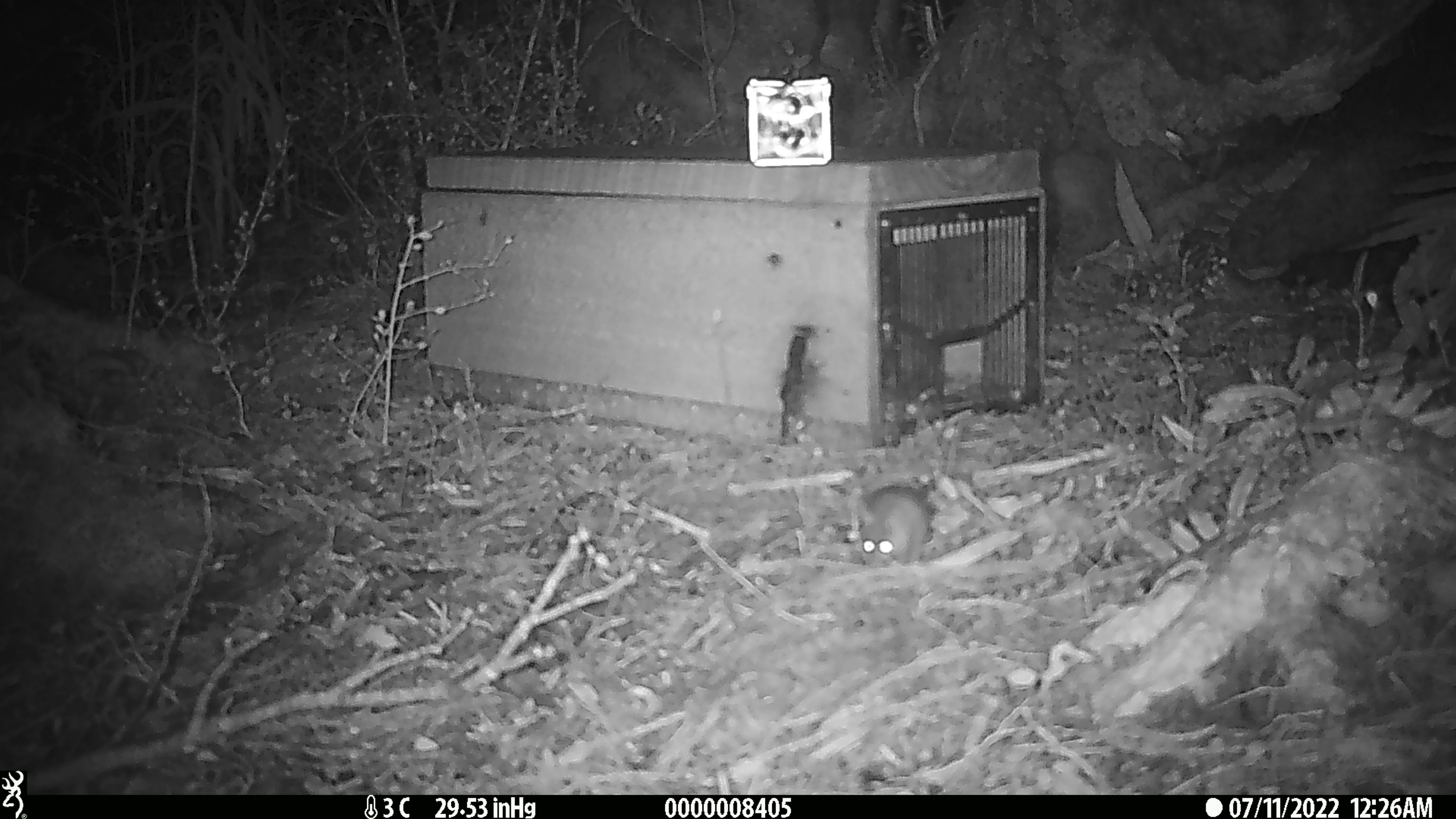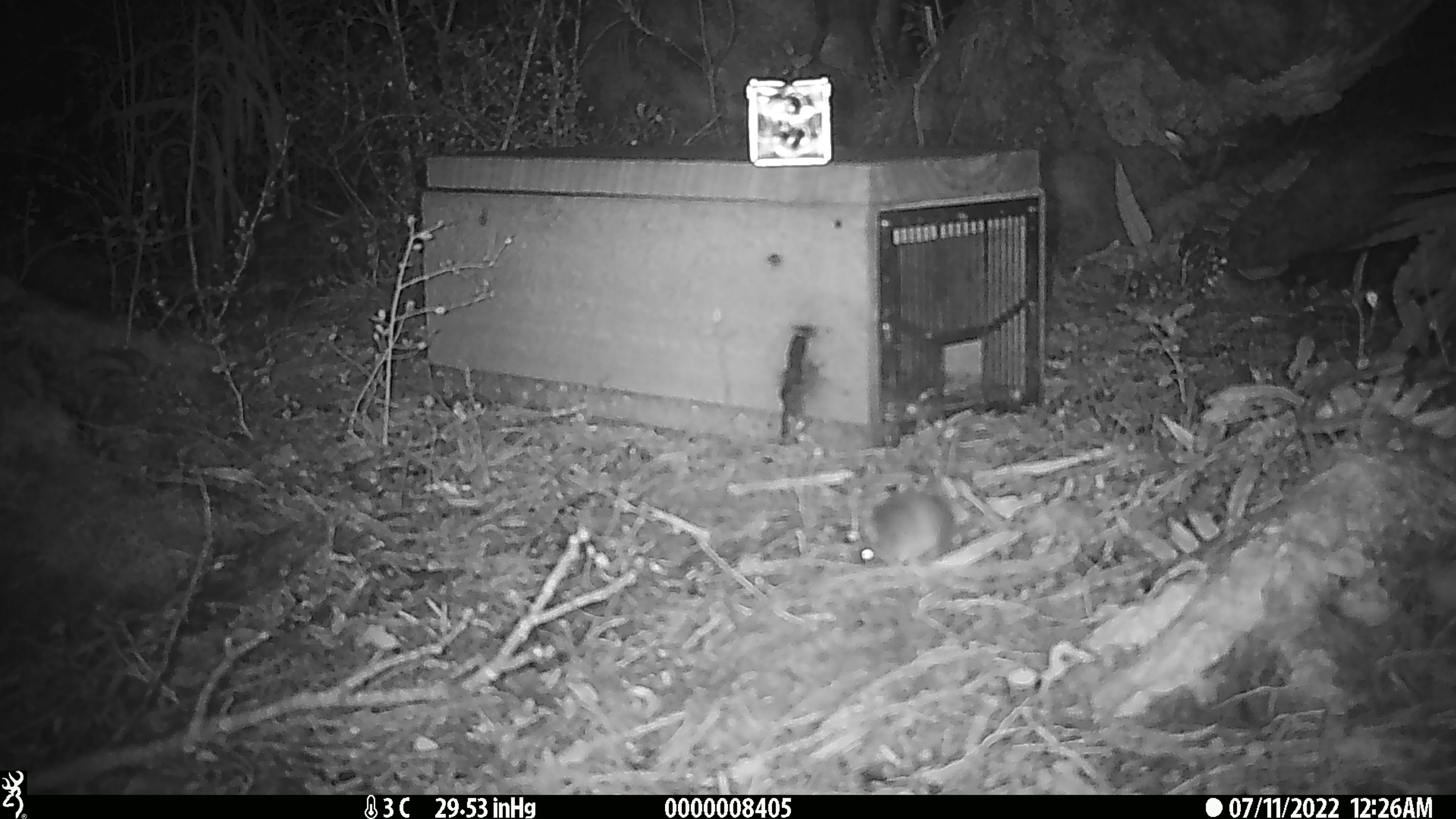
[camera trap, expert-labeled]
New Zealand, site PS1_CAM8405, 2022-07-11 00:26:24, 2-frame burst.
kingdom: Animalia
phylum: Chordata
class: Mammalia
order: Rodentia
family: Muridae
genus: Mus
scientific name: Mus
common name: mouse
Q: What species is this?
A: Mouse (Mus).